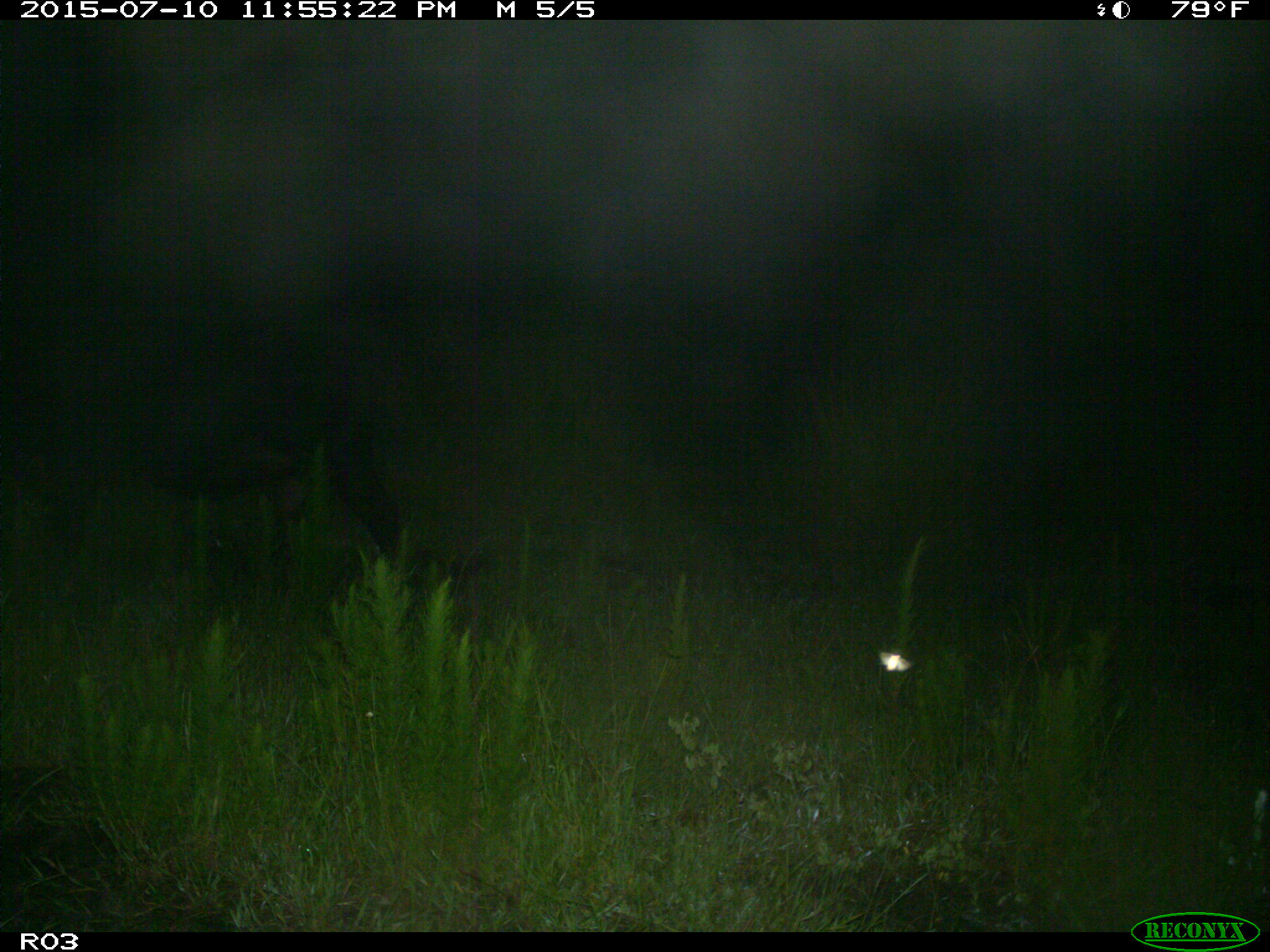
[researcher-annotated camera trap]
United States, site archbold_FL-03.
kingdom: Animalia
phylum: Chordata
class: Mammalia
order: Artiodactyla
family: Bovidae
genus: Bos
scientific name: Bos taurus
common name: domestic cow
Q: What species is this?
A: Bos taurus (domestic cow).